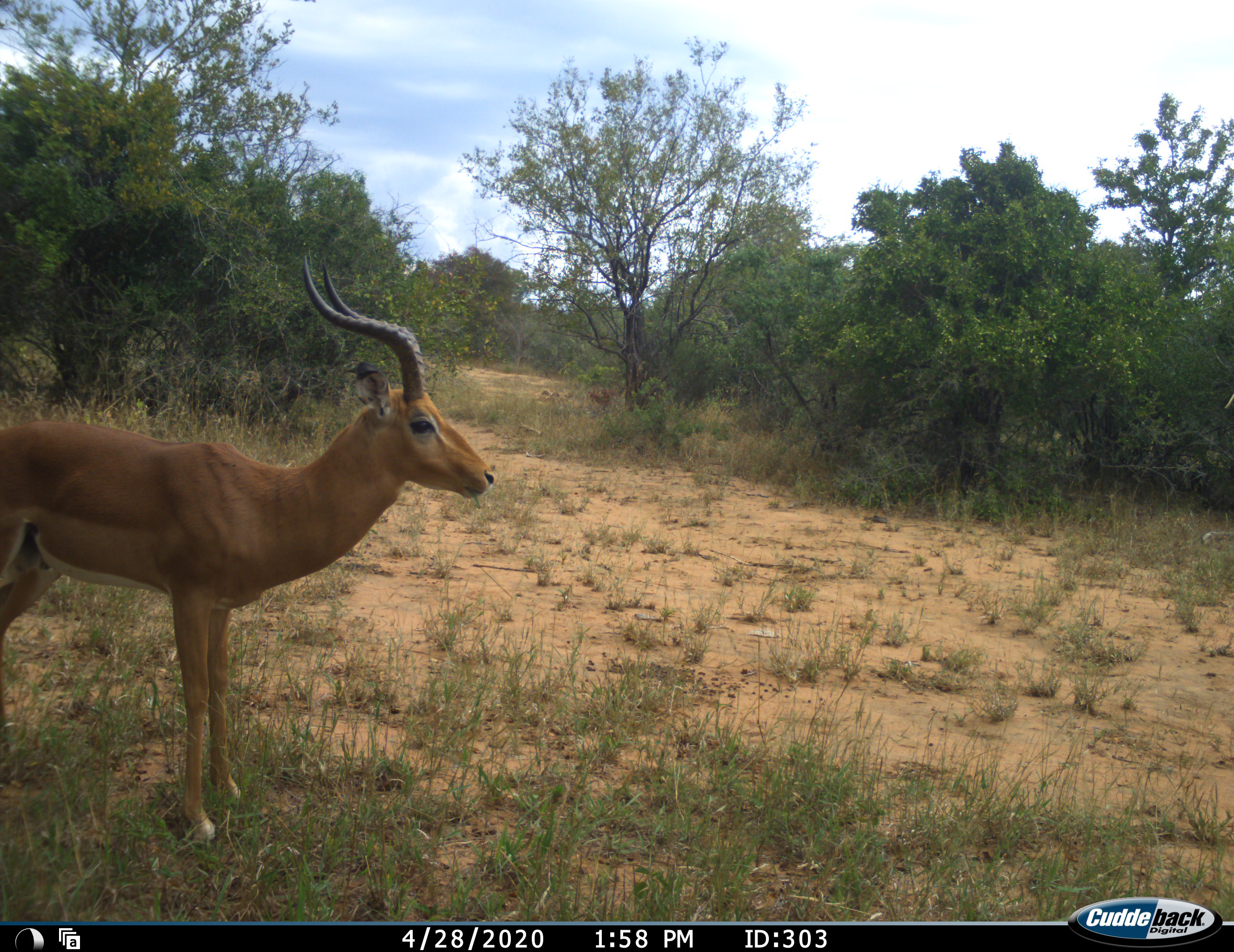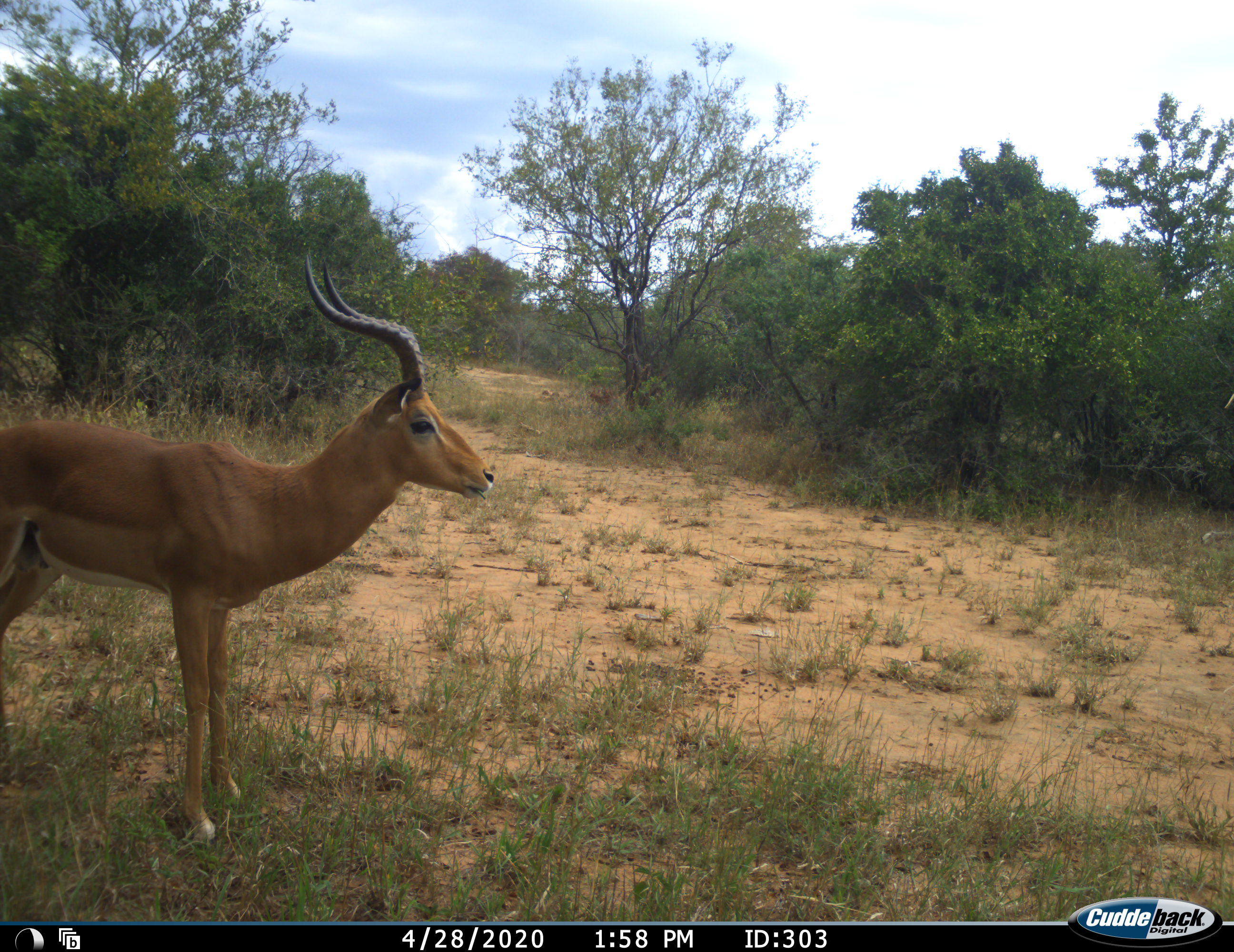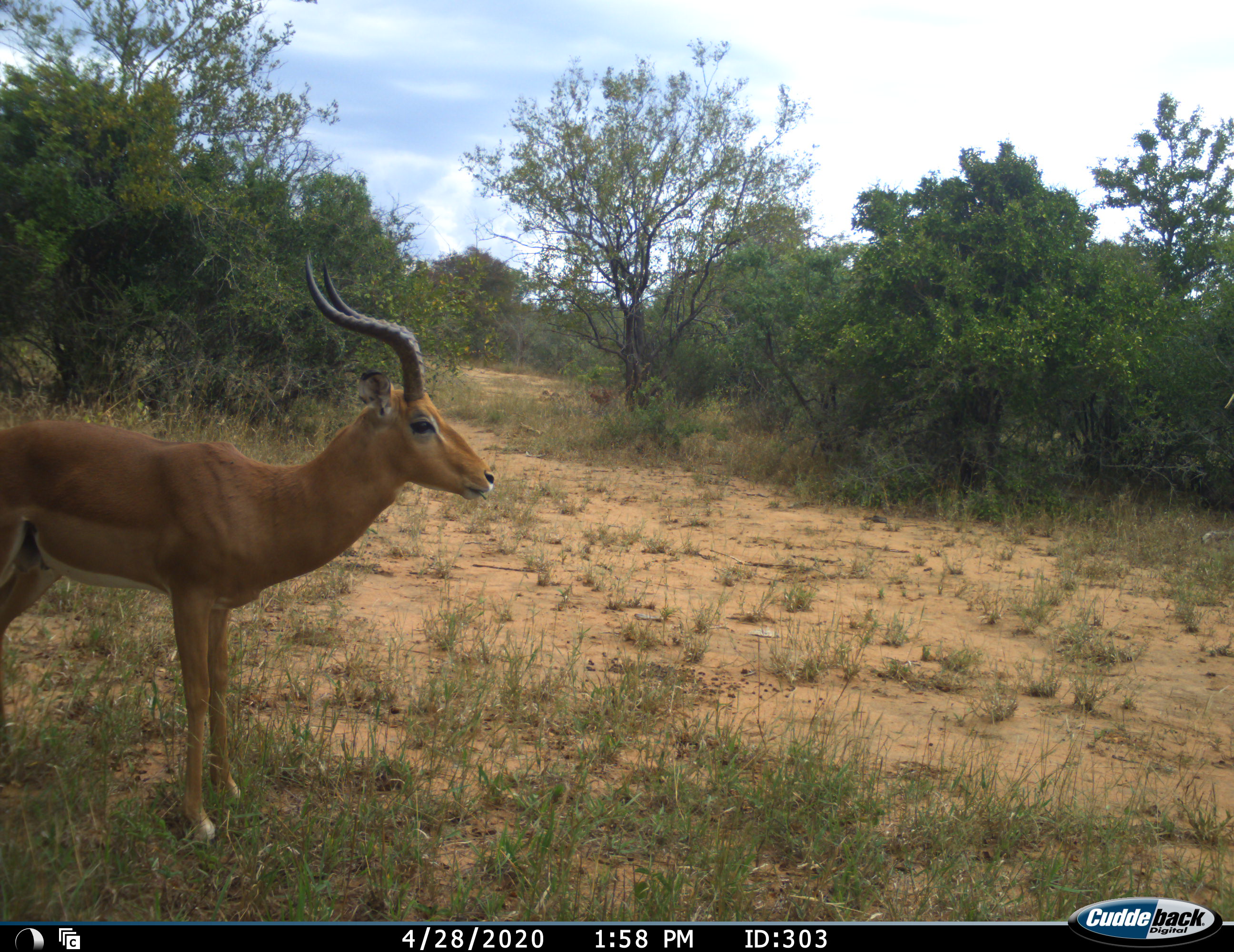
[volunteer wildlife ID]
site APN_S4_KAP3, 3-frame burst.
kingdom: Animalia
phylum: Chordata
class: Mammalia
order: Artiodactyla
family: Bovidae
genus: Aepyceros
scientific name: Aepyceros melampus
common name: impala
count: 1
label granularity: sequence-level